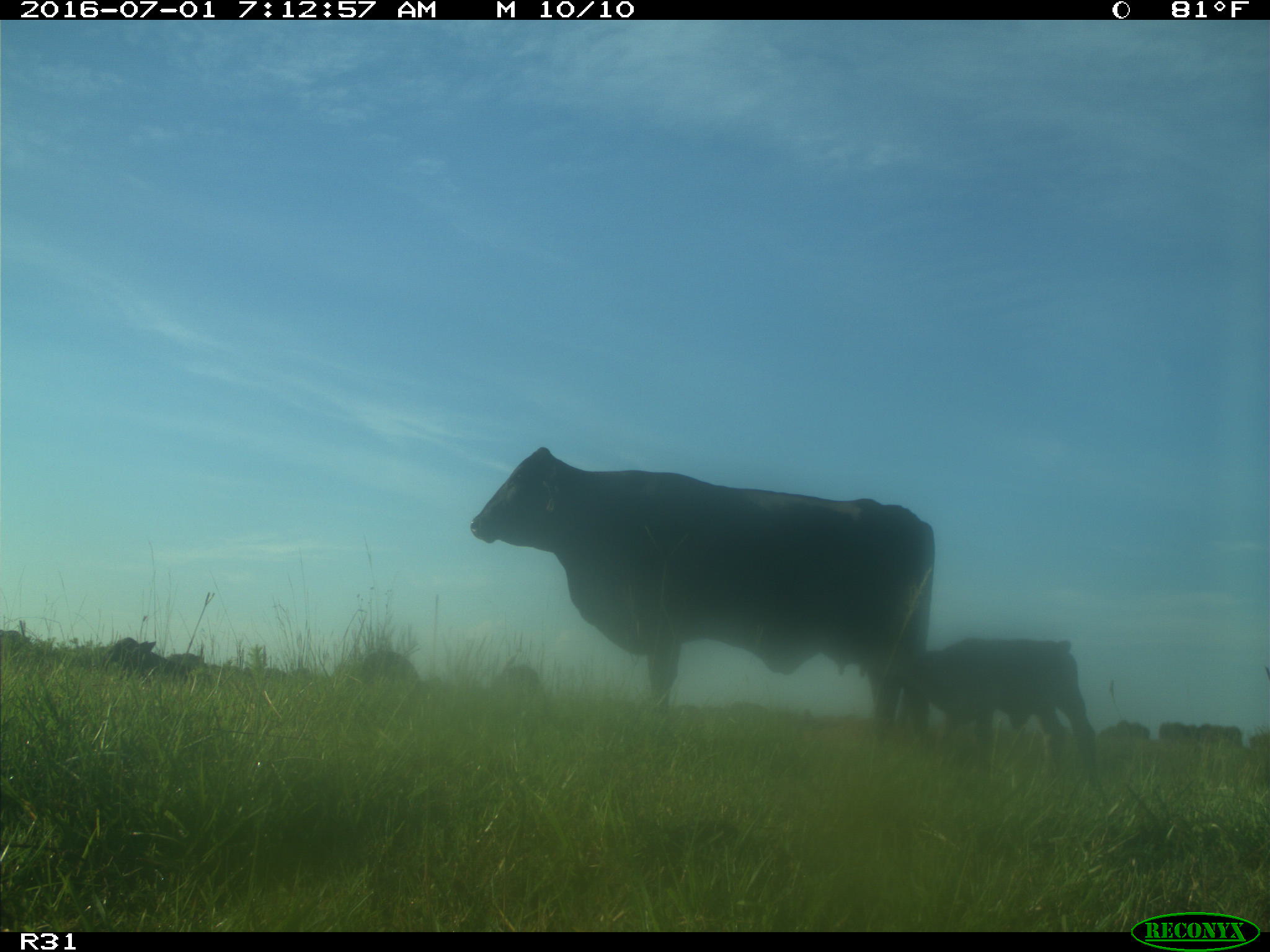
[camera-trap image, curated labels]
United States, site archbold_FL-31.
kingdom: Animalia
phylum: Chordata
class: Mammalia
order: Artiodactyla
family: Bovidae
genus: Bos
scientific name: Bos taurus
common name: domestic cow